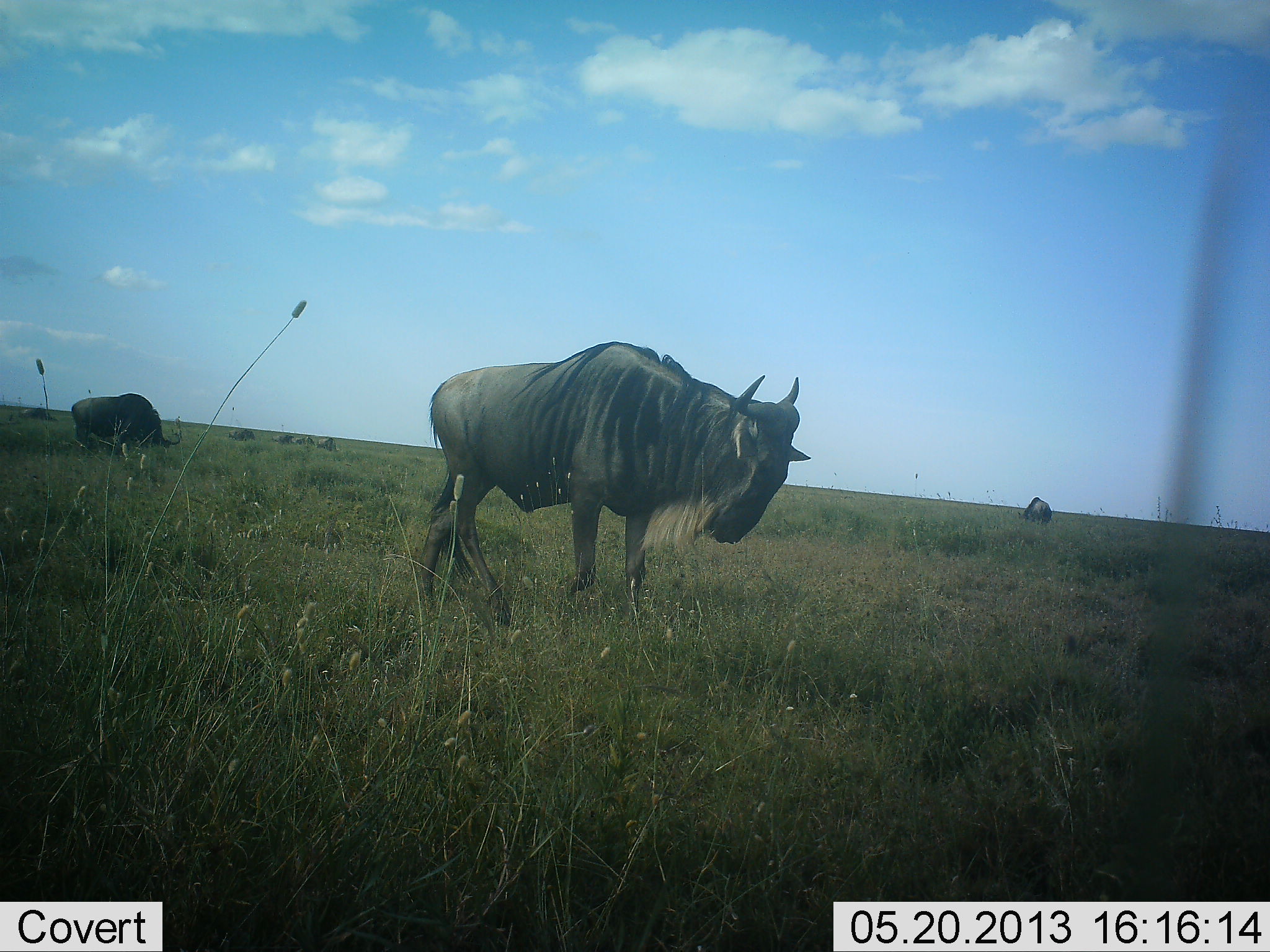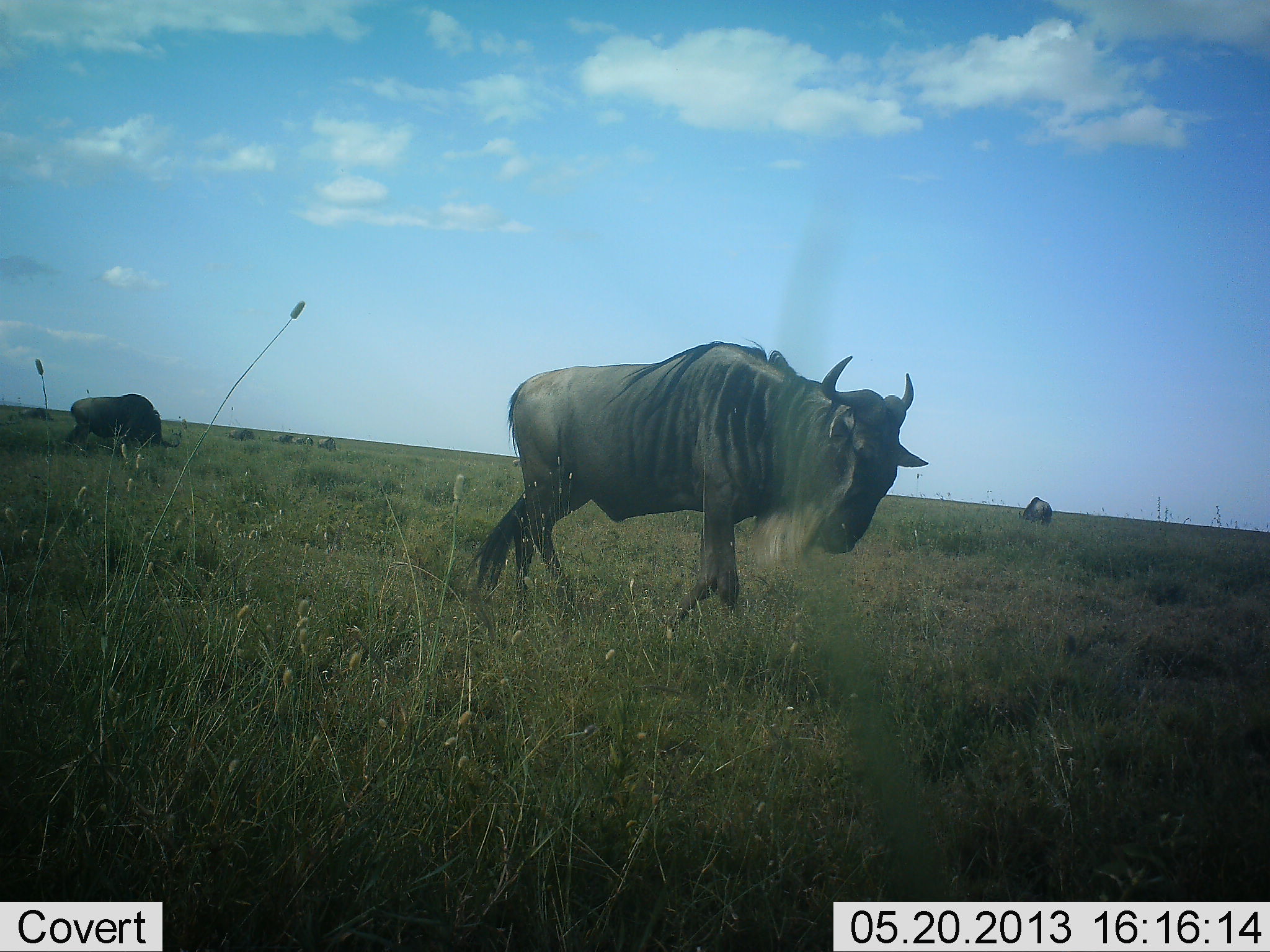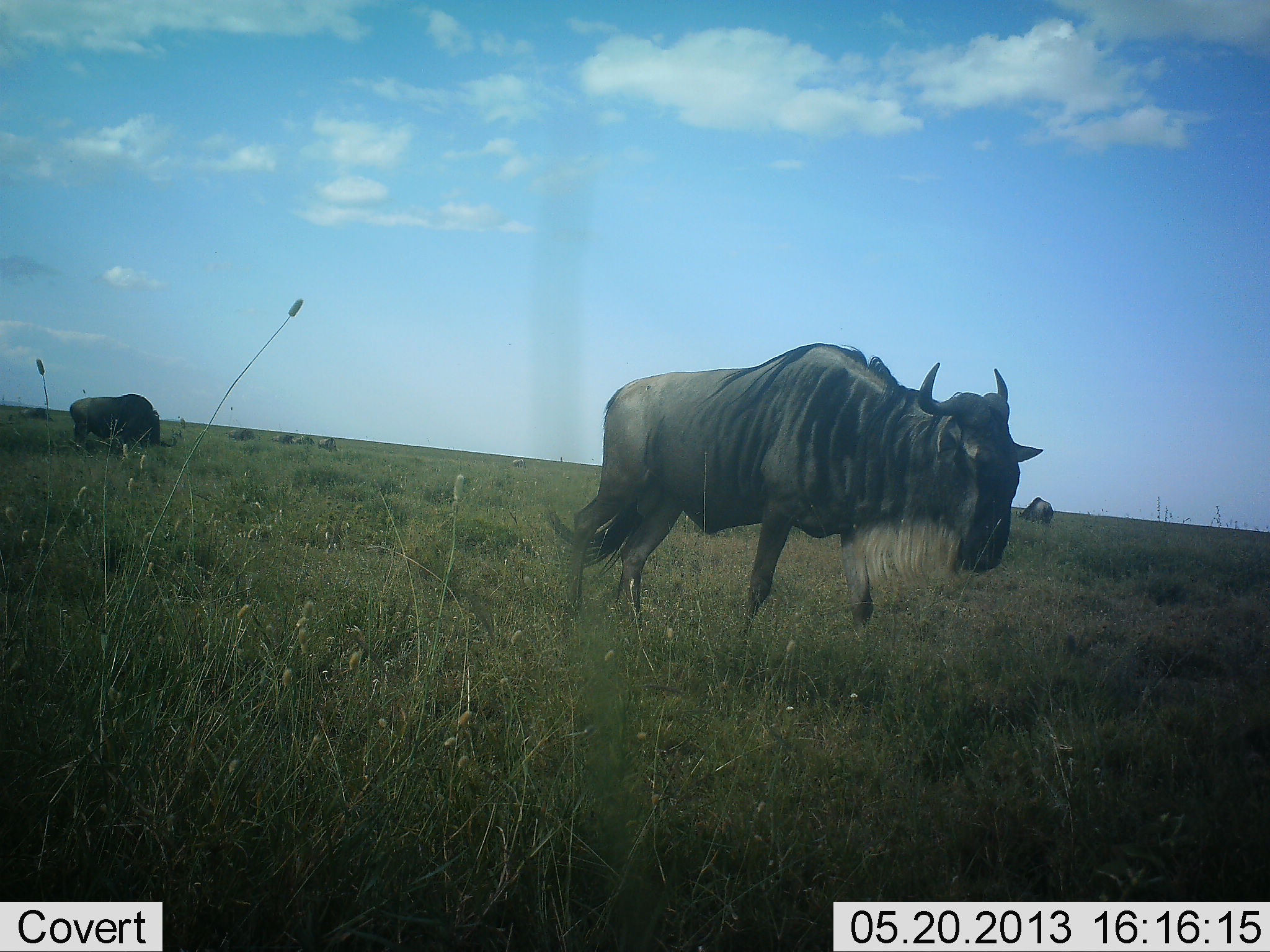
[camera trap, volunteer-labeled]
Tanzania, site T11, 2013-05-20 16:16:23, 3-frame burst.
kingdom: Animalia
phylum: Chordata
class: Mammalia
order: Artiodactyla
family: Bovidae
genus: Connochaetes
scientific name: Connochaetes taurinus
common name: blue wildebeest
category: wildebeest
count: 3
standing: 40%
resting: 10%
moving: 80%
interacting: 0%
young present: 0%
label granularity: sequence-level